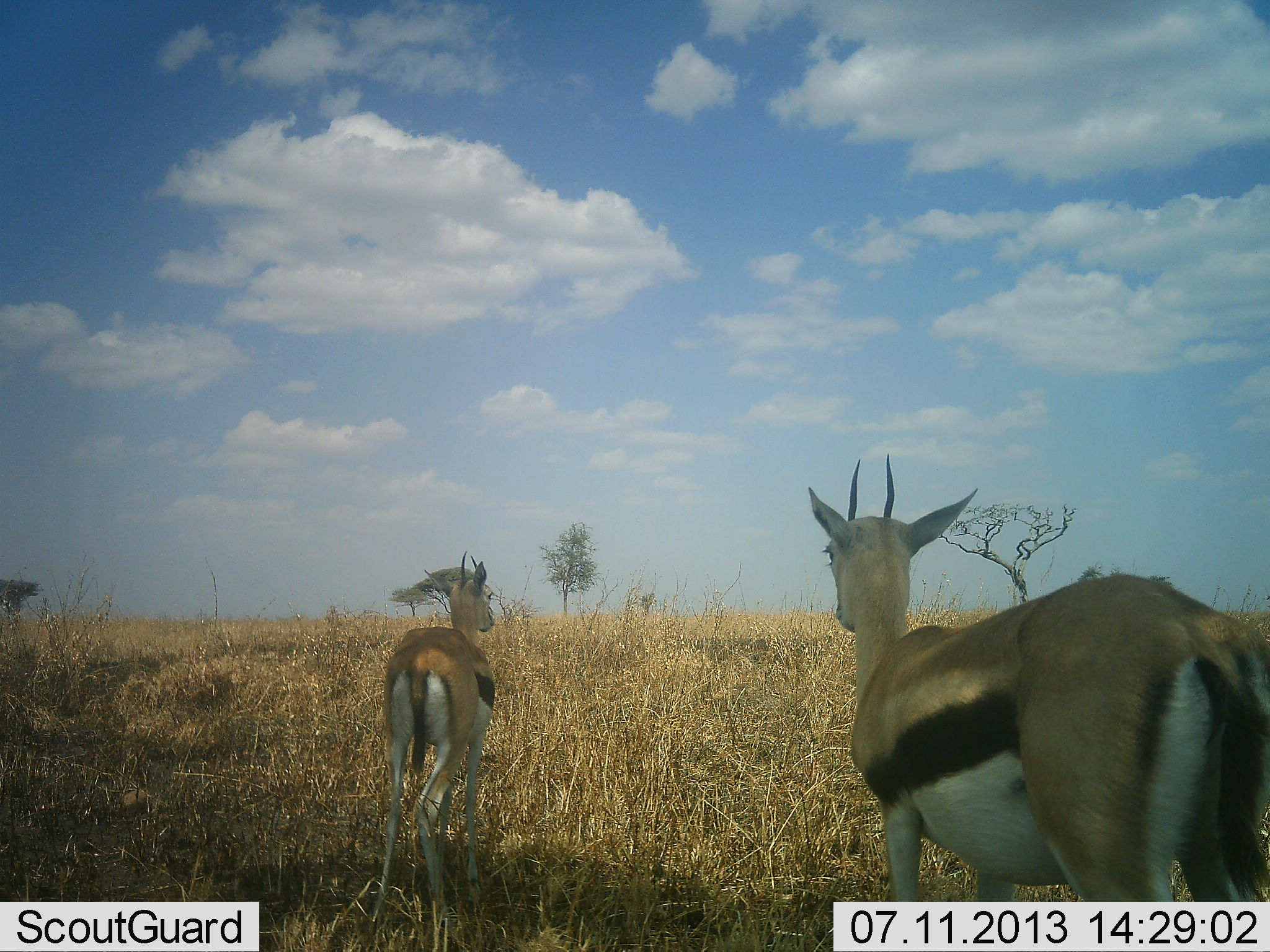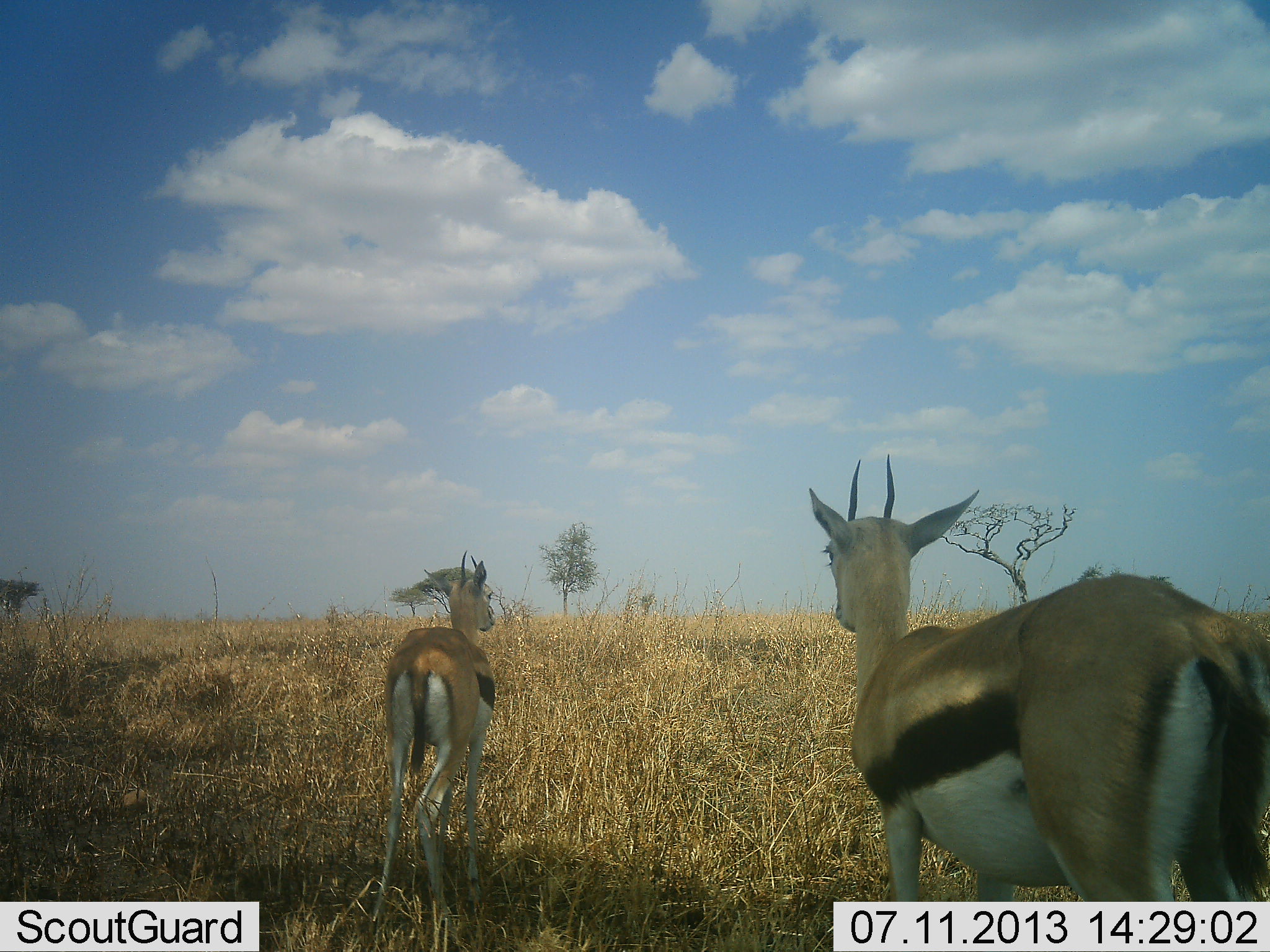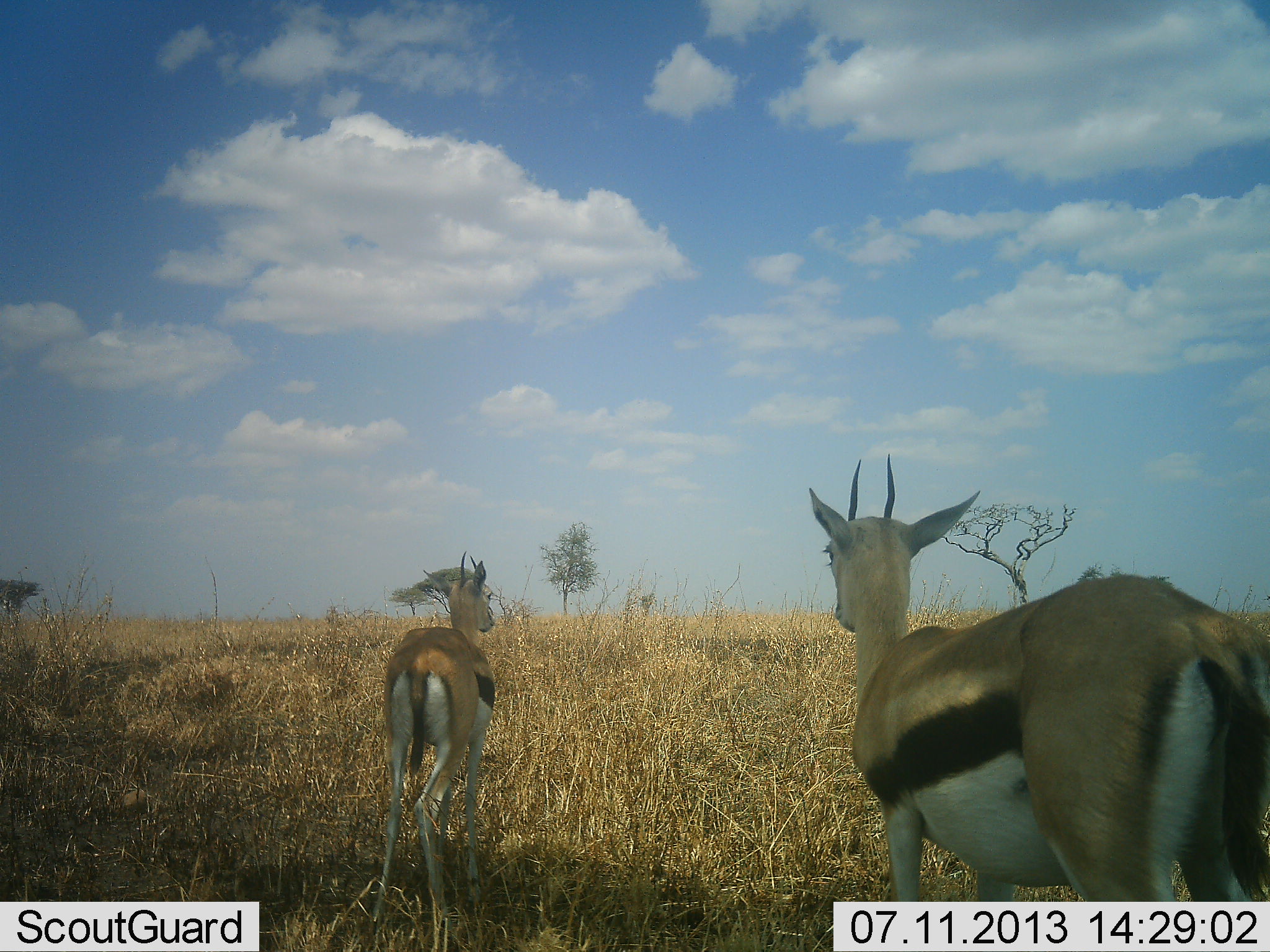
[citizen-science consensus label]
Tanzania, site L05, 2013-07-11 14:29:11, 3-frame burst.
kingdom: Animalia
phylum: Chordata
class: Mammalia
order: Artiodactyla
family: Bovidae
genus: Eudorcas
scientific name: Eudorcas thomsonii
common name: thomson's gazelle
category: gazellethomsons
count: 2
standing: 100%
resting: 5%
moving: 5%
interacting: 0%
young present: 0%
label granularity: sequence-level